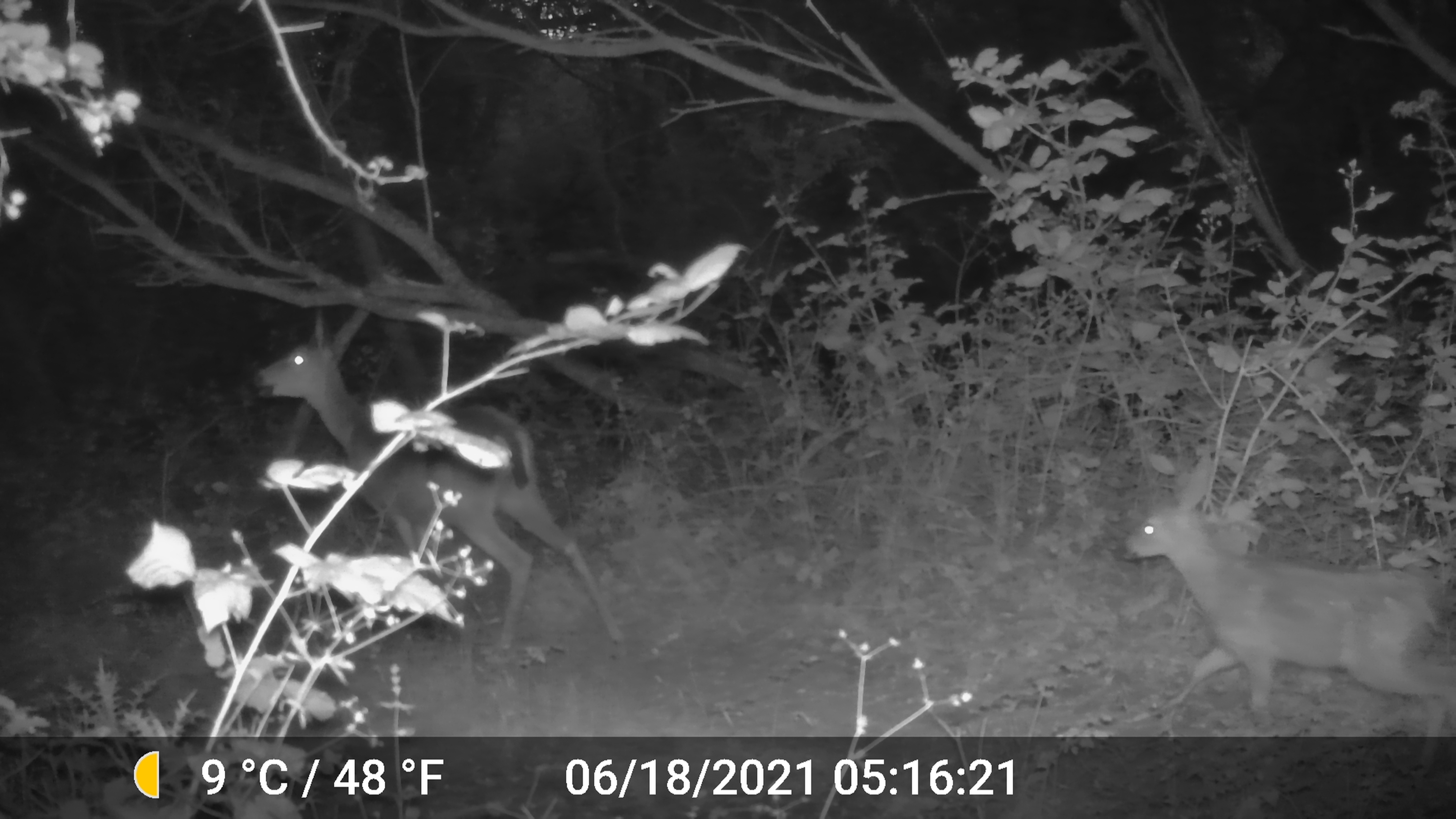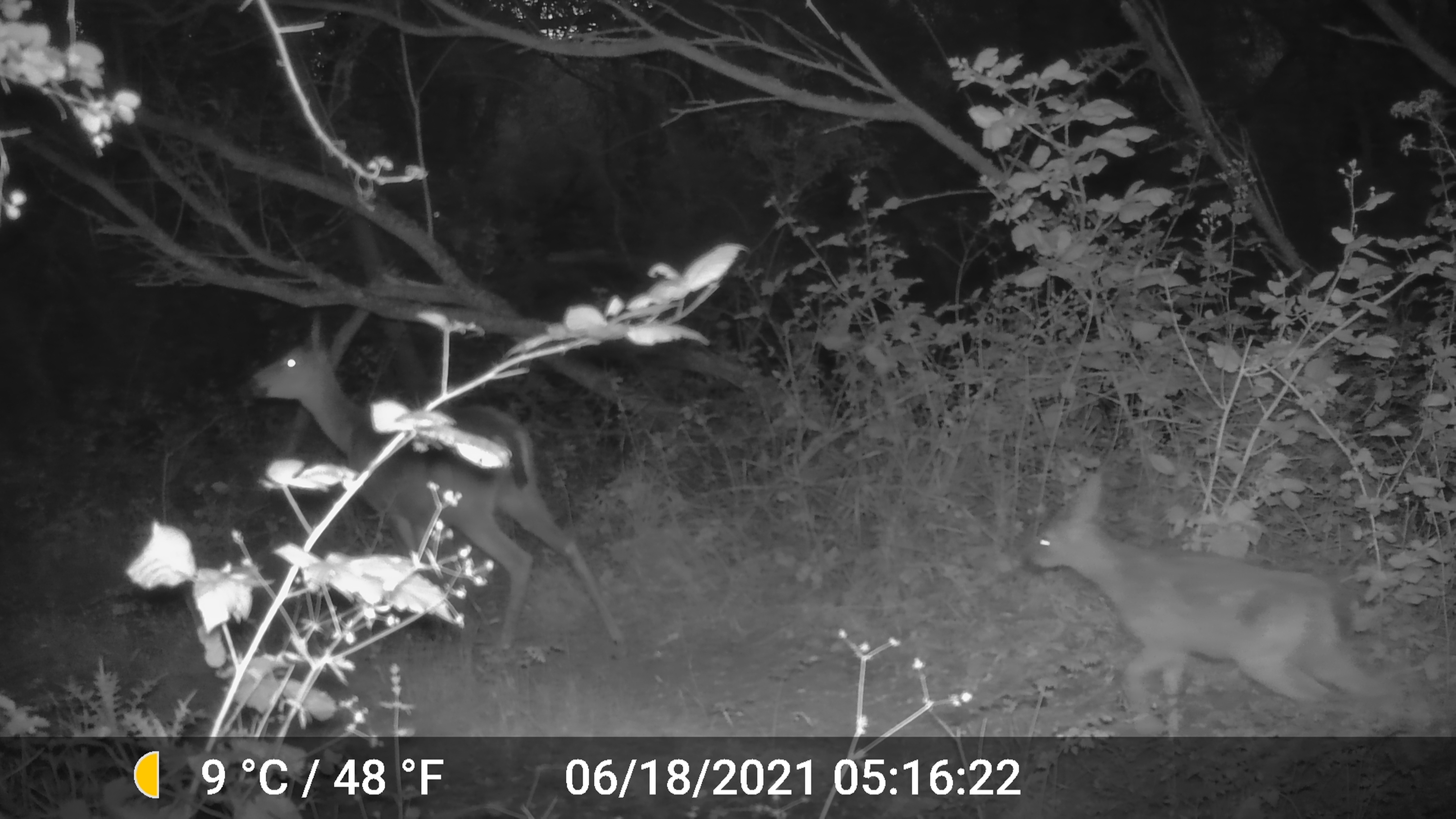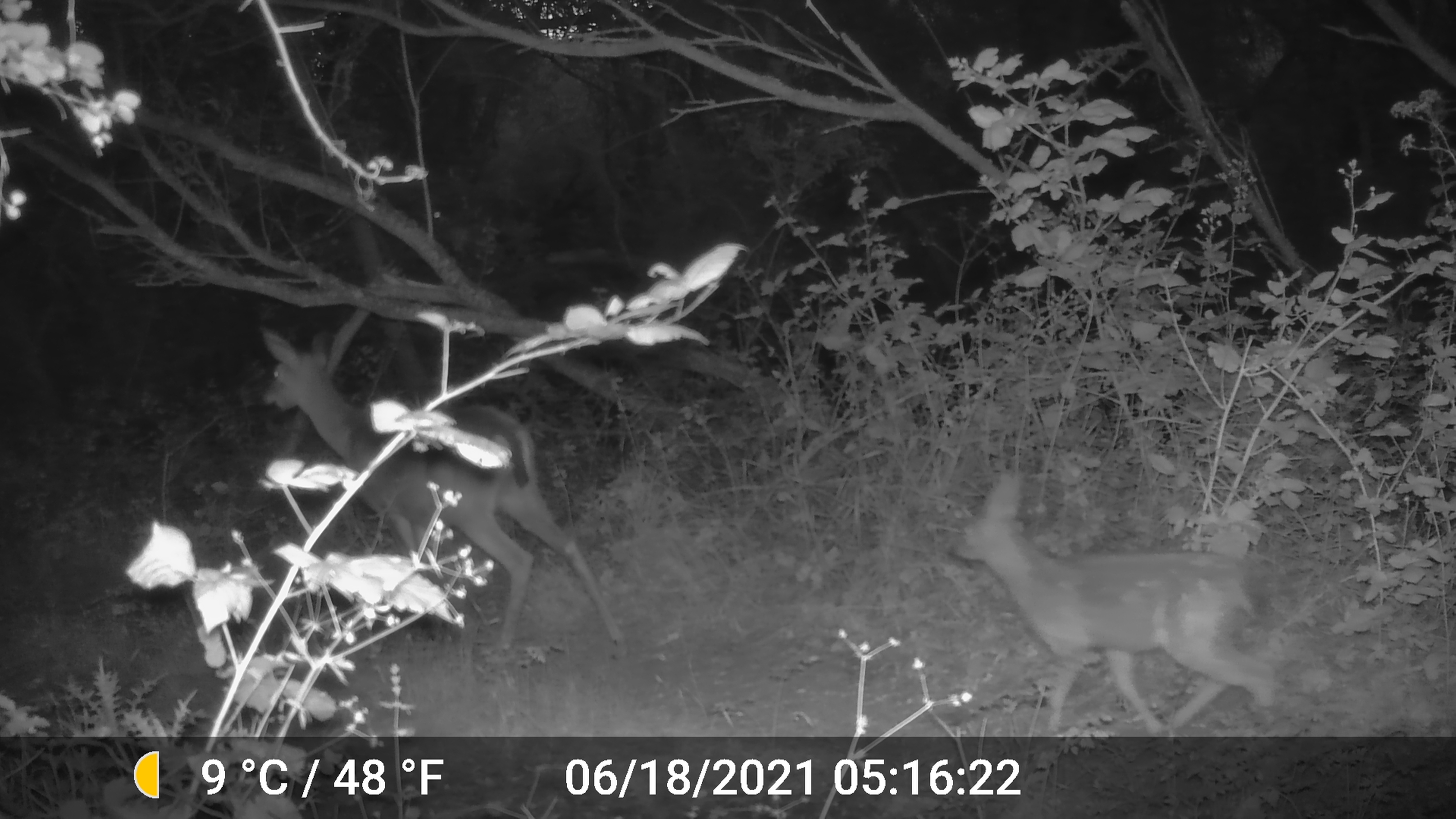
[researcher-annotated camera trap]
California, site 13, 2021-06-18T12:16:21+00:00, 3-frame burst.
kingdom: Animalia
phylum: Chordata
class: Mammalia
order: Artiodactyla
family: Cervidae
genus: Odocoileus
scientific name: Odocoileus hemionus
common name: mule deer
Mule deer (Odocoileus hemionus).